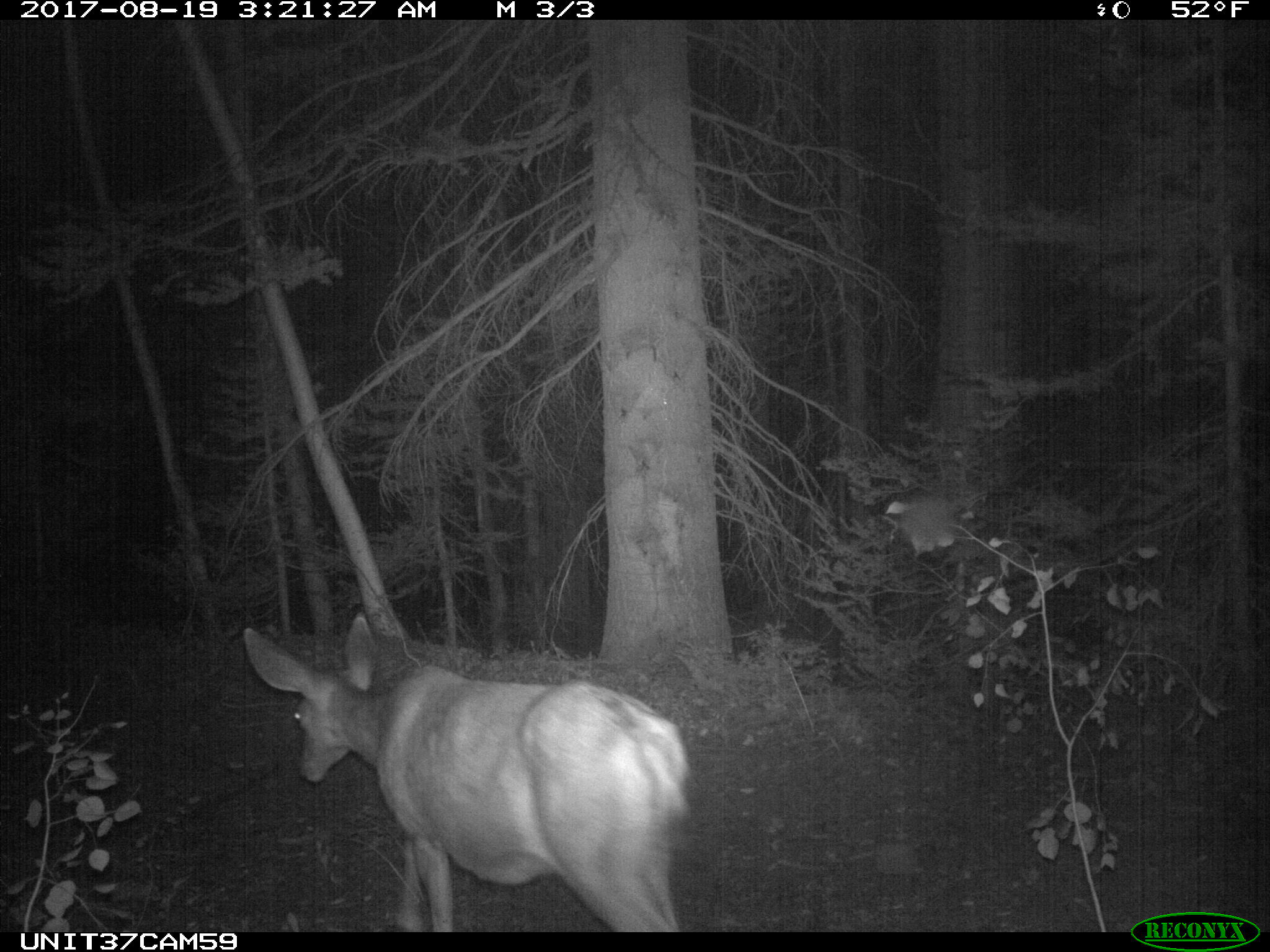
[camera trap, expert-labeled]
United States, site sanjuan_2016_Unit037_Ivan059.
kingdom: Animalia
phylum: Chordata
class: Mammalia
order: Artiodactyla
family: Cervidae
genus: Odocoileus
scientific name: Odocoileus hemionus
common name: mule deer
Odocoileus hemionus (mule deer).